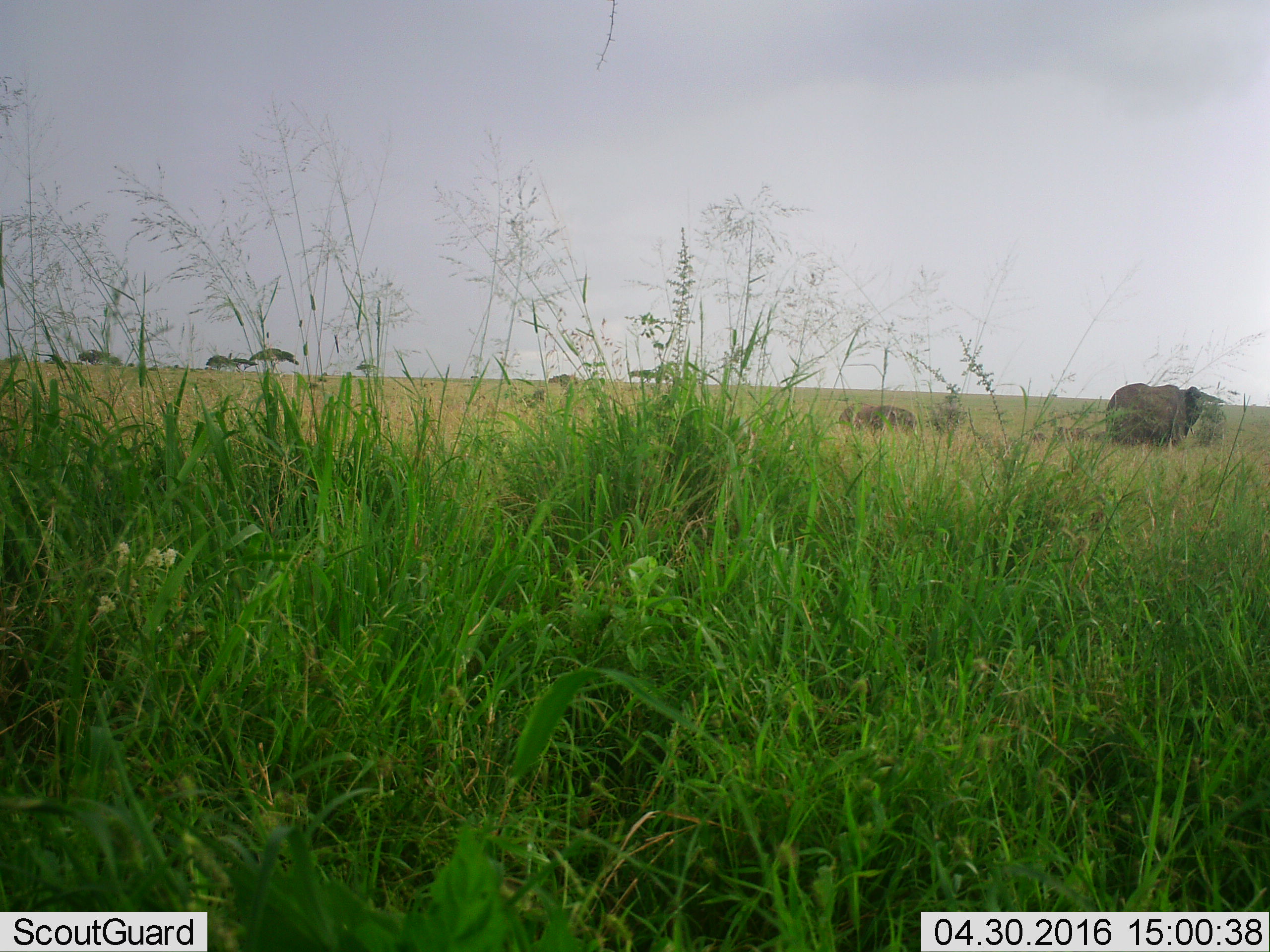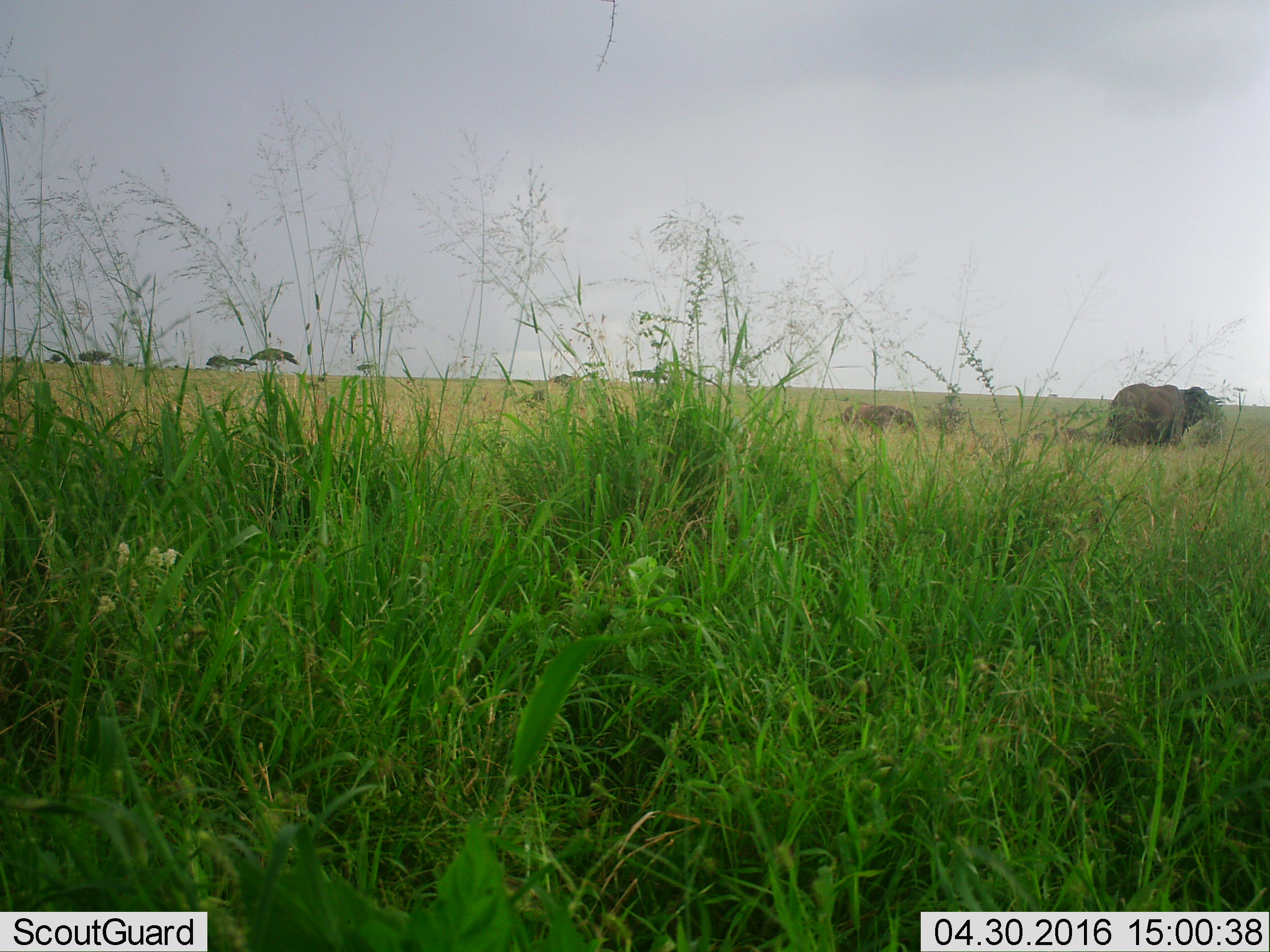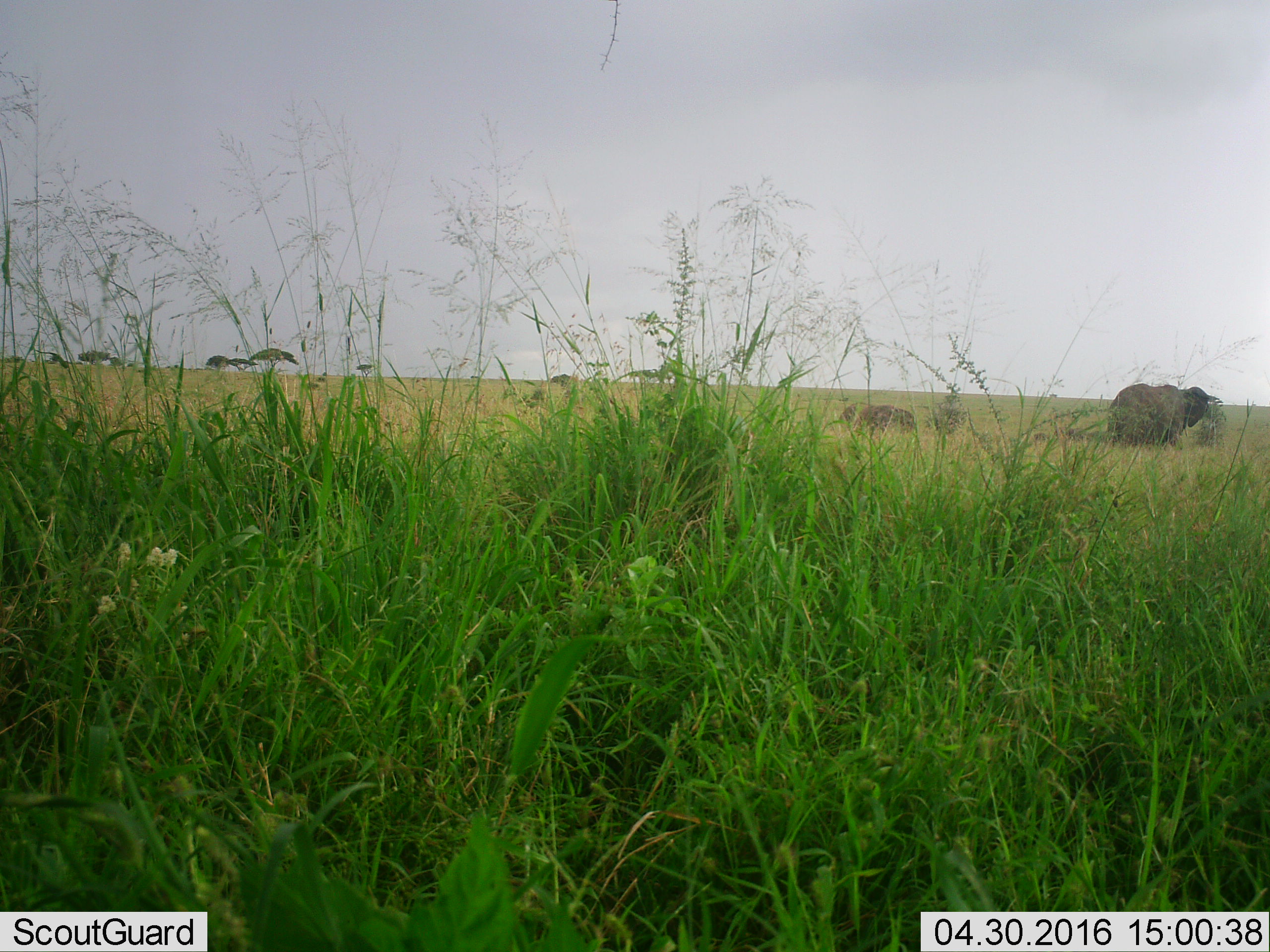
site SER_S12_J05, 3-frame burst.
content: unidentified animal